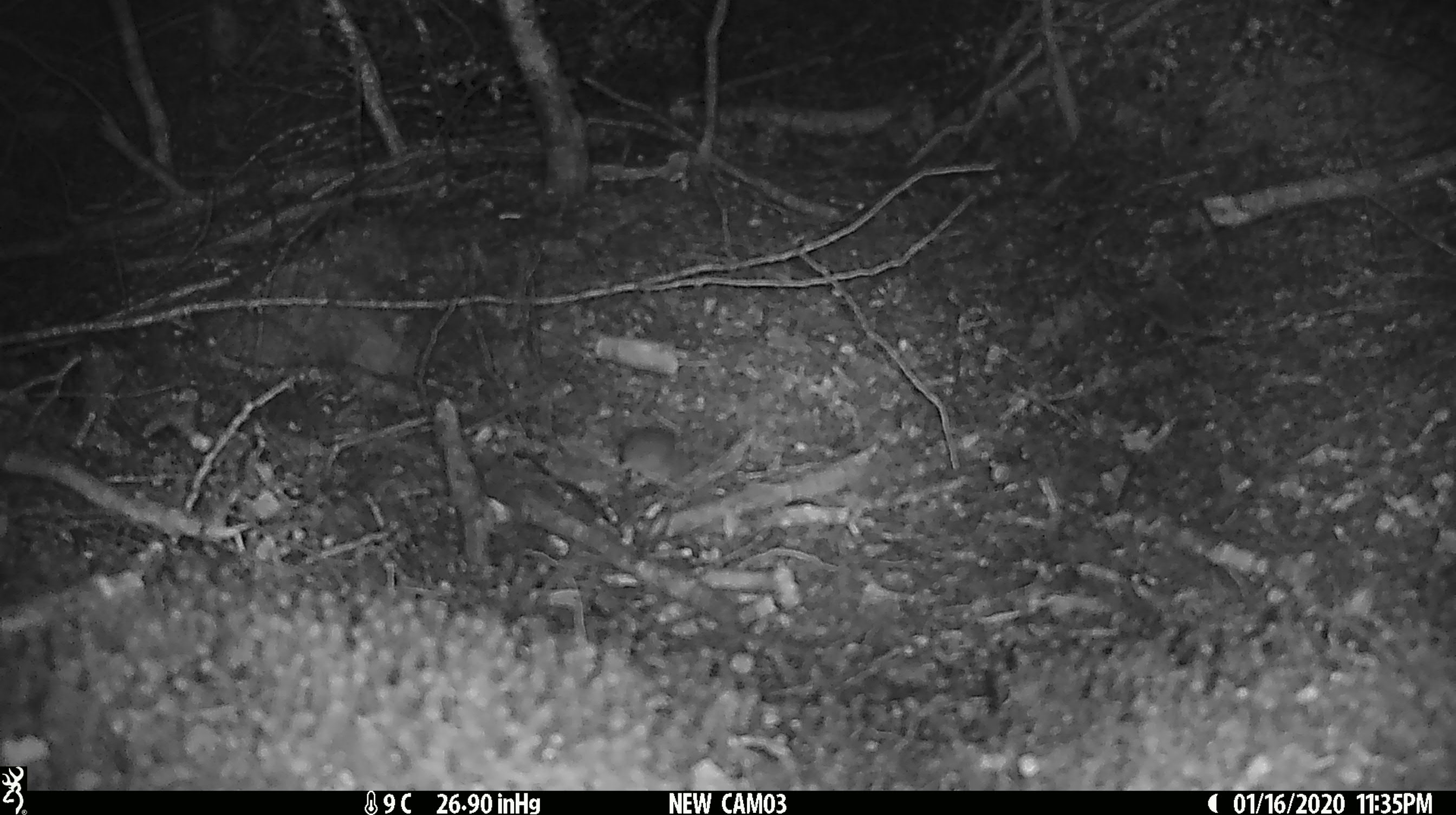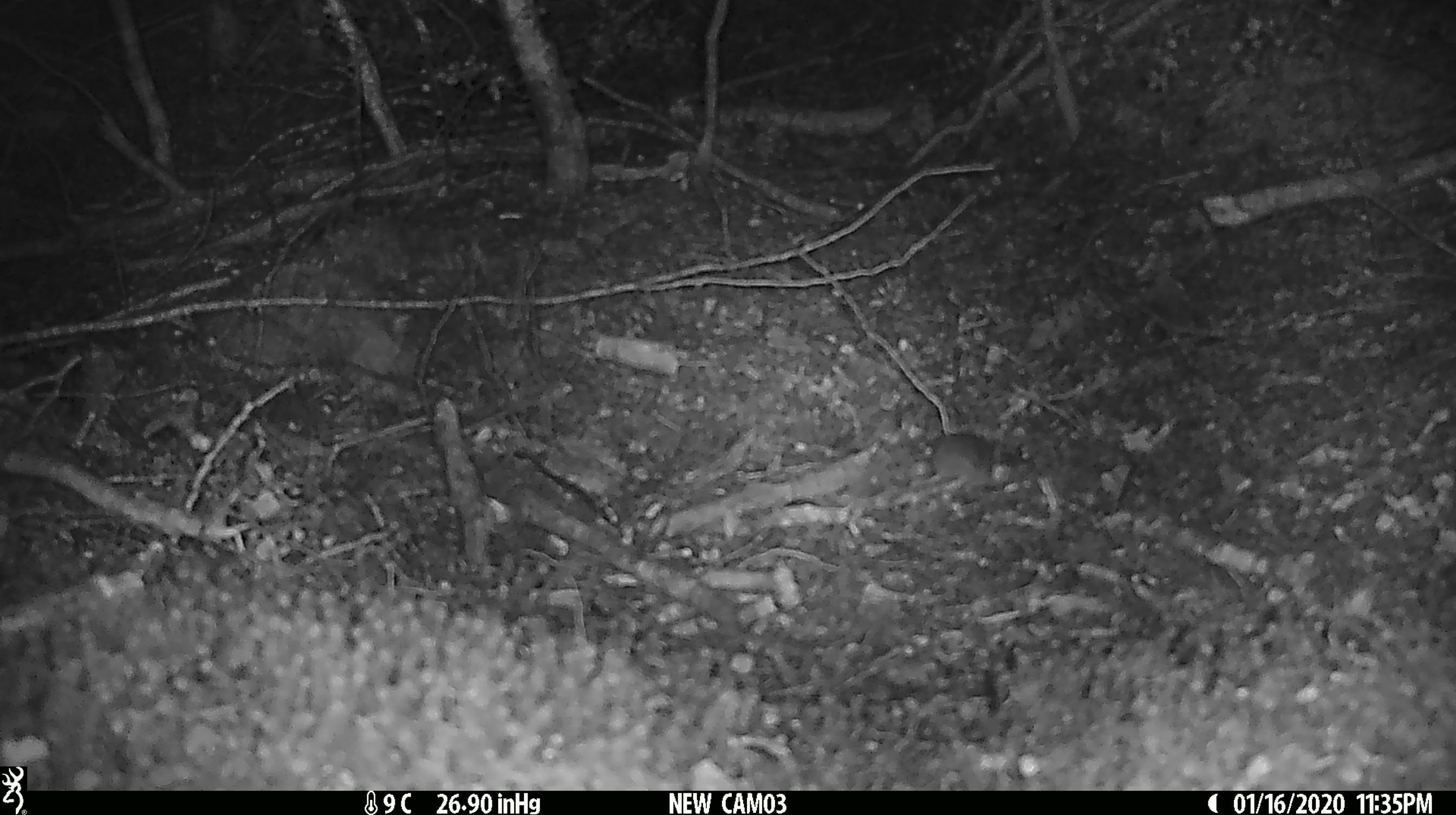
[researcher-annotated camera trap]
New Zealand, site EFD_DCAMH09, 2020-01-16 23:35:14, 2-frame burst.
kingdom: Animalia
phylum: Chordata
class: Mammalia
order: Rodentia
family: Muridae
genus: Mus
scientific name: Mus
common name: mouse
Mouse (Mus).